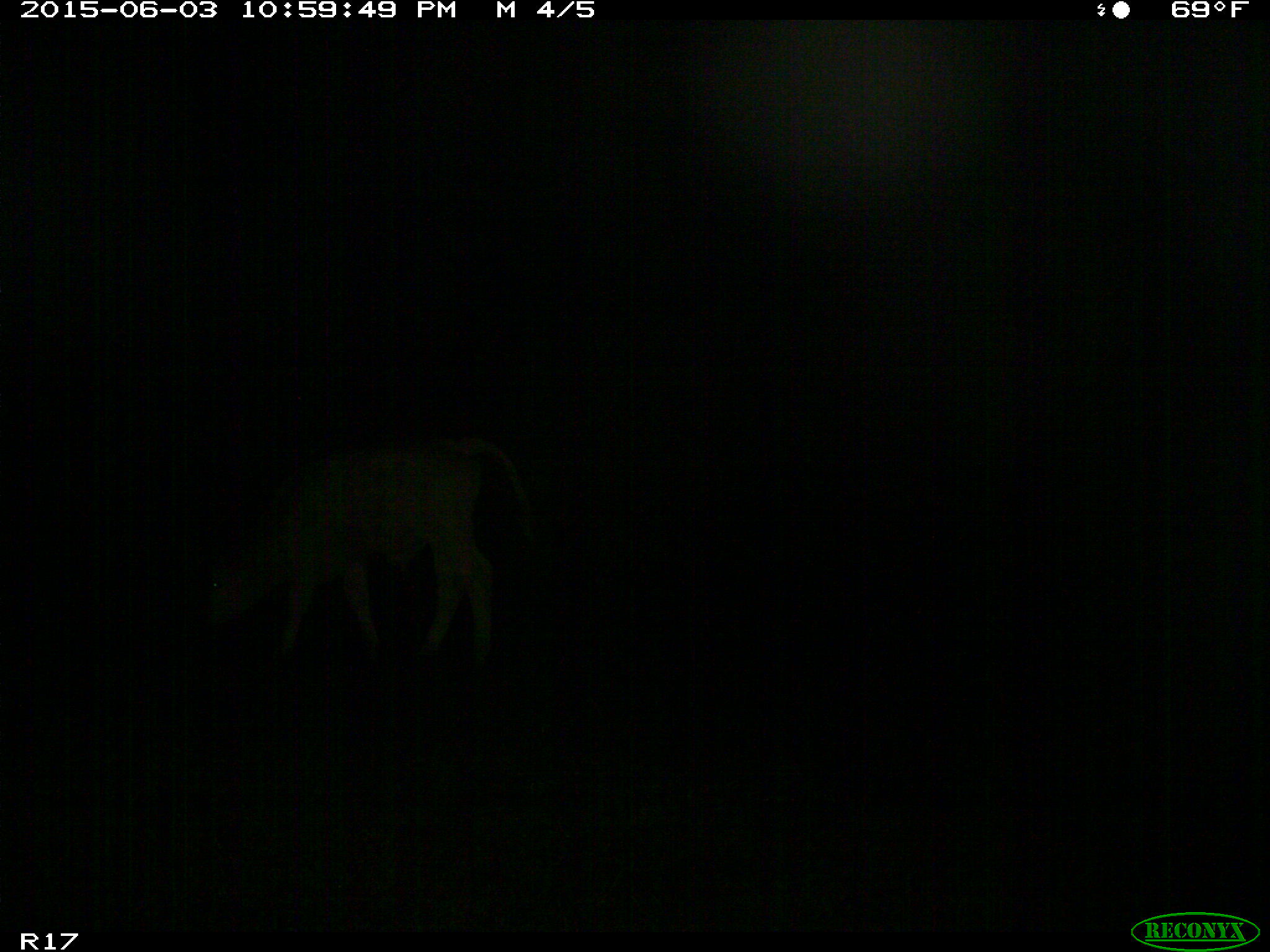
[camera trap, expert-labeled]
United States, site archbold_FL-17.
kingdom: Animalia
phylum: Chordata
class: Mammalia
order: Artiodactyla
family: Bovidae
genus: Bos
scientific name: Bos taurus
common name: domestic cow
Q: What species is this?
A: Bos taurus (domestic cow).